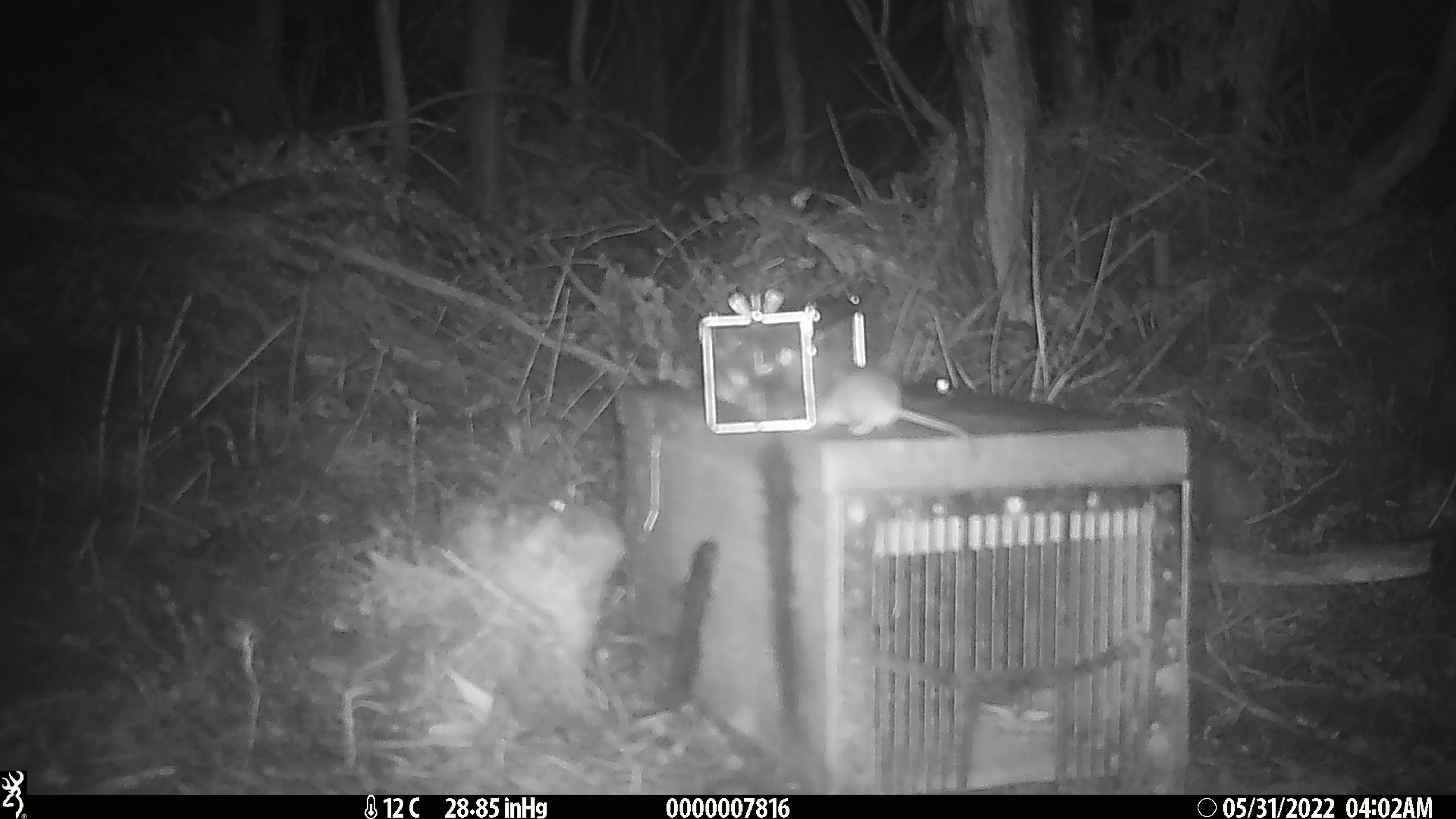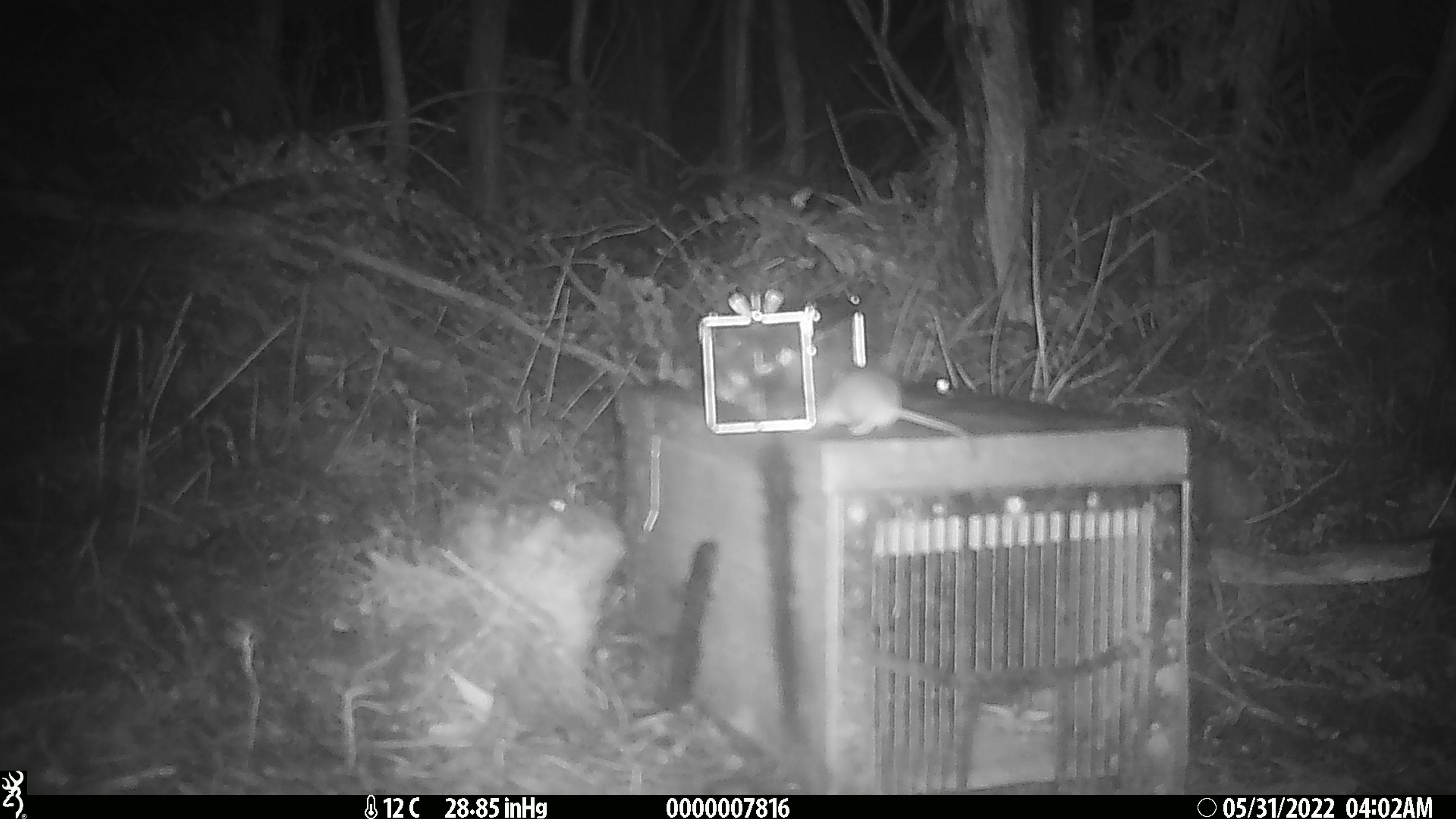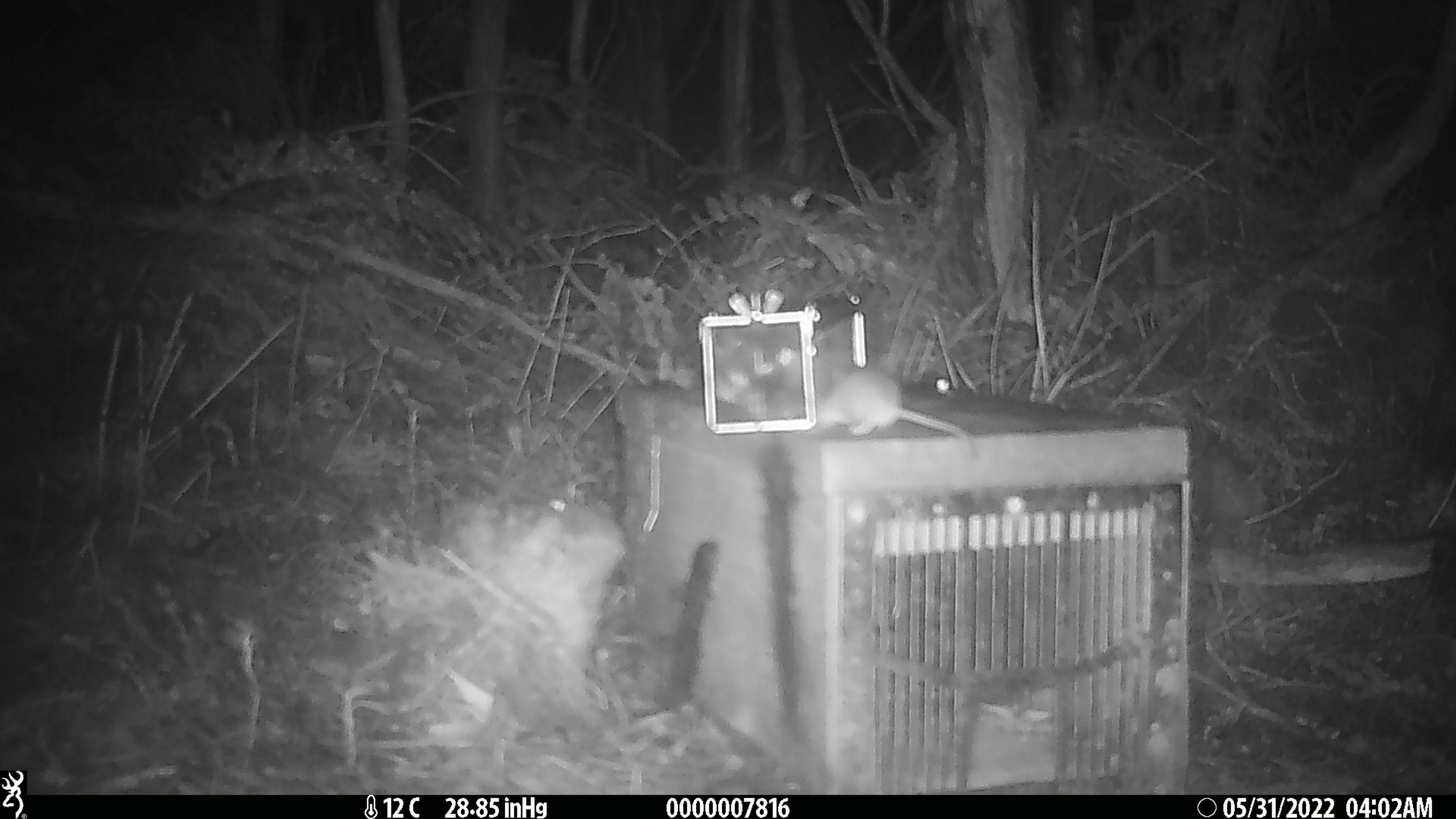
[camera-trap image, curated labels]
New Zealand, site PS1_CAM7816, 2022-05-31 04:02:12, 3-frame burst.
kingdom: Animalia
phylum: Chordata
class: Mammalia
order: Rodentia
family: Muridae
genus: Mus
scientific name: Mus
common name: mouse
Mouse (Mus).